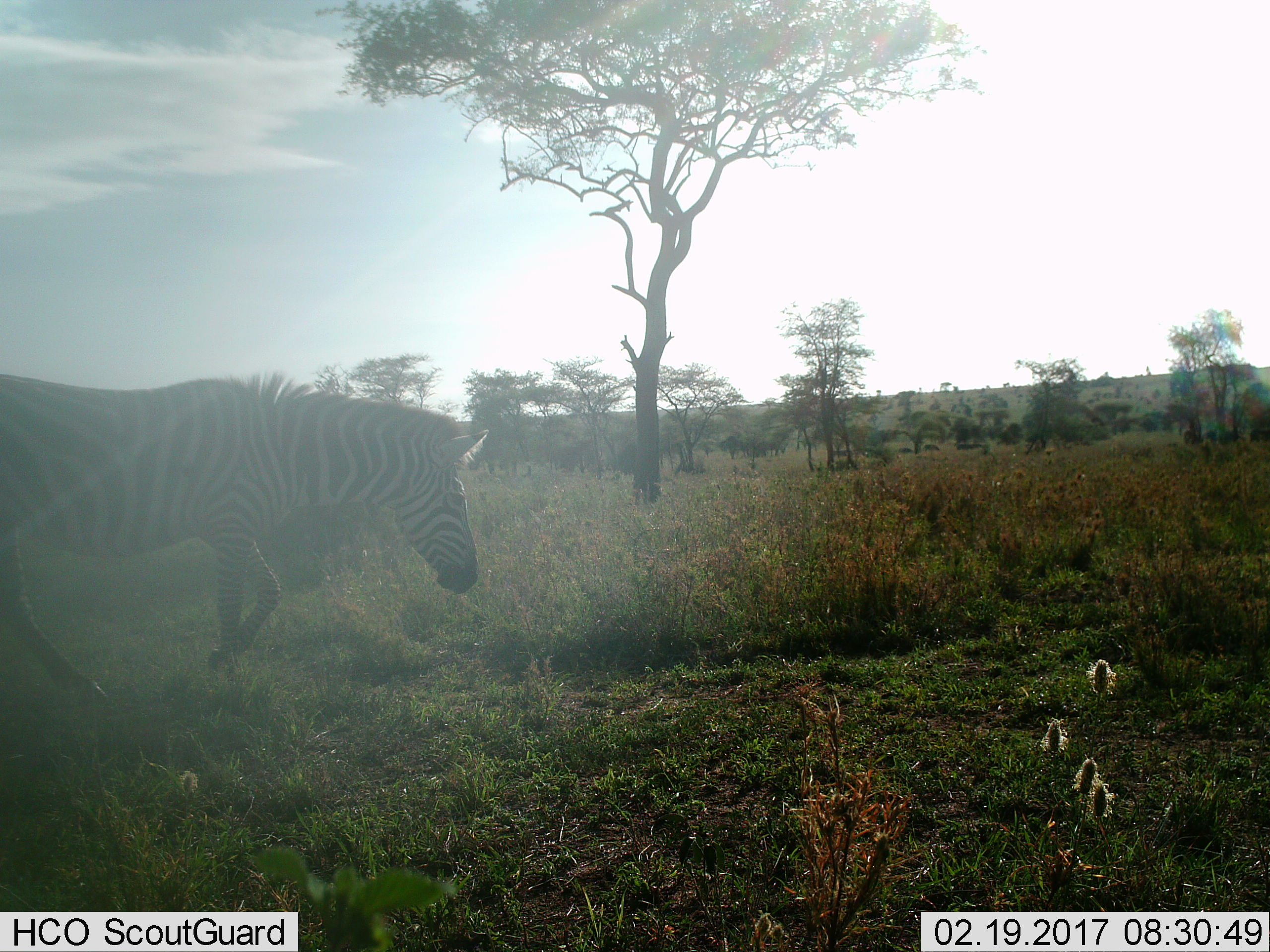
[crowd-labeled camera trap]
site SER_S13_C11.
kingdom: Animalia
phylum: Chordata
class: Mammalia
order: Perissodactyla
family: Equidae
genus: Equus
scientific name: Equus quagga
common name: plains zebra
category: zebraplains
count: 1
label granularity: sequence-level